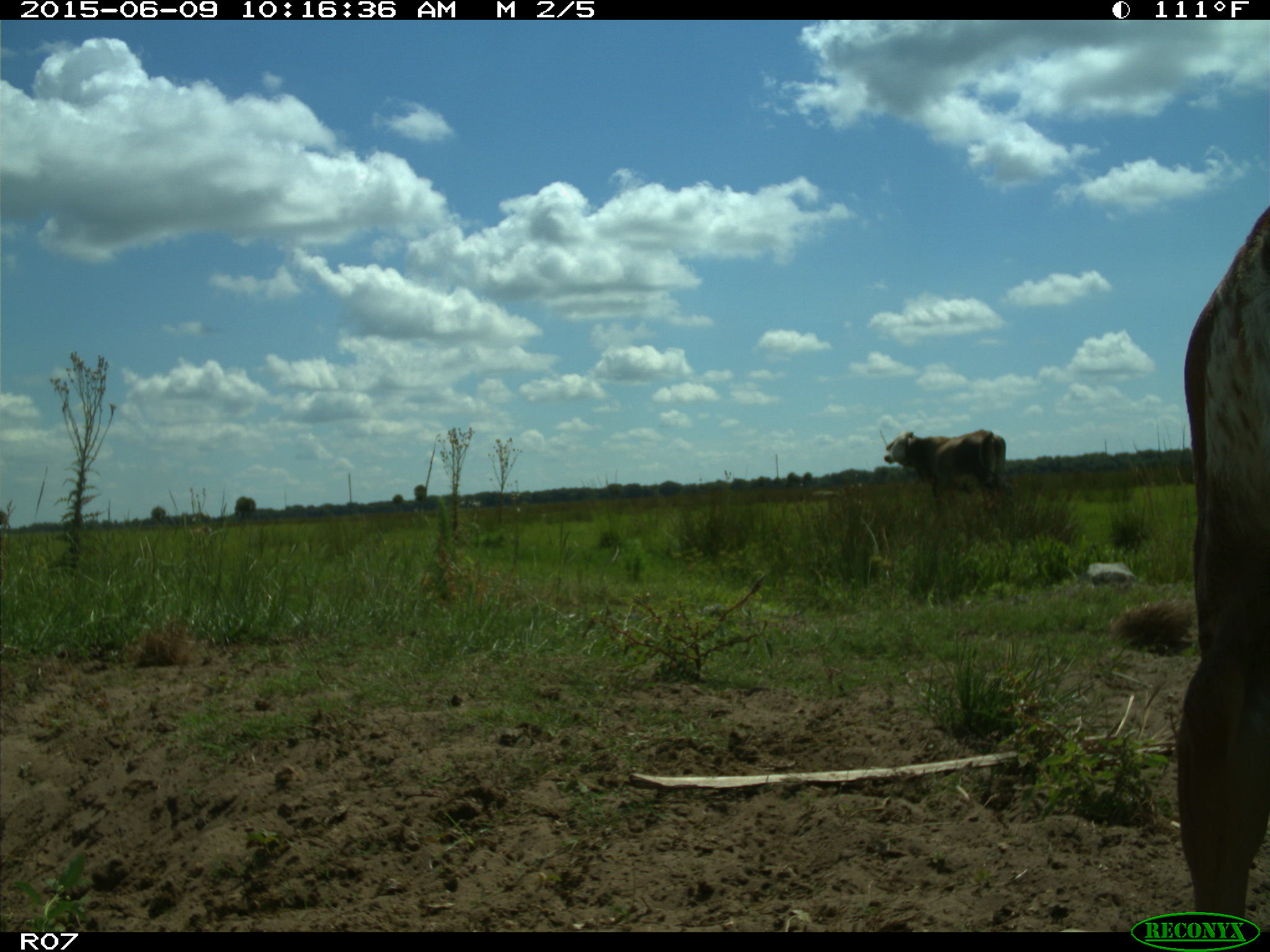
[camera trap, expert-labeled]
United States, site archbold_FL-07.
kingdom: Animalia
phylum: Chordata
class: Mammalia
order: Artiodactyla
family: Bovidae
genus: Bos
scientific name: Bos taurus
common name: domestic cow